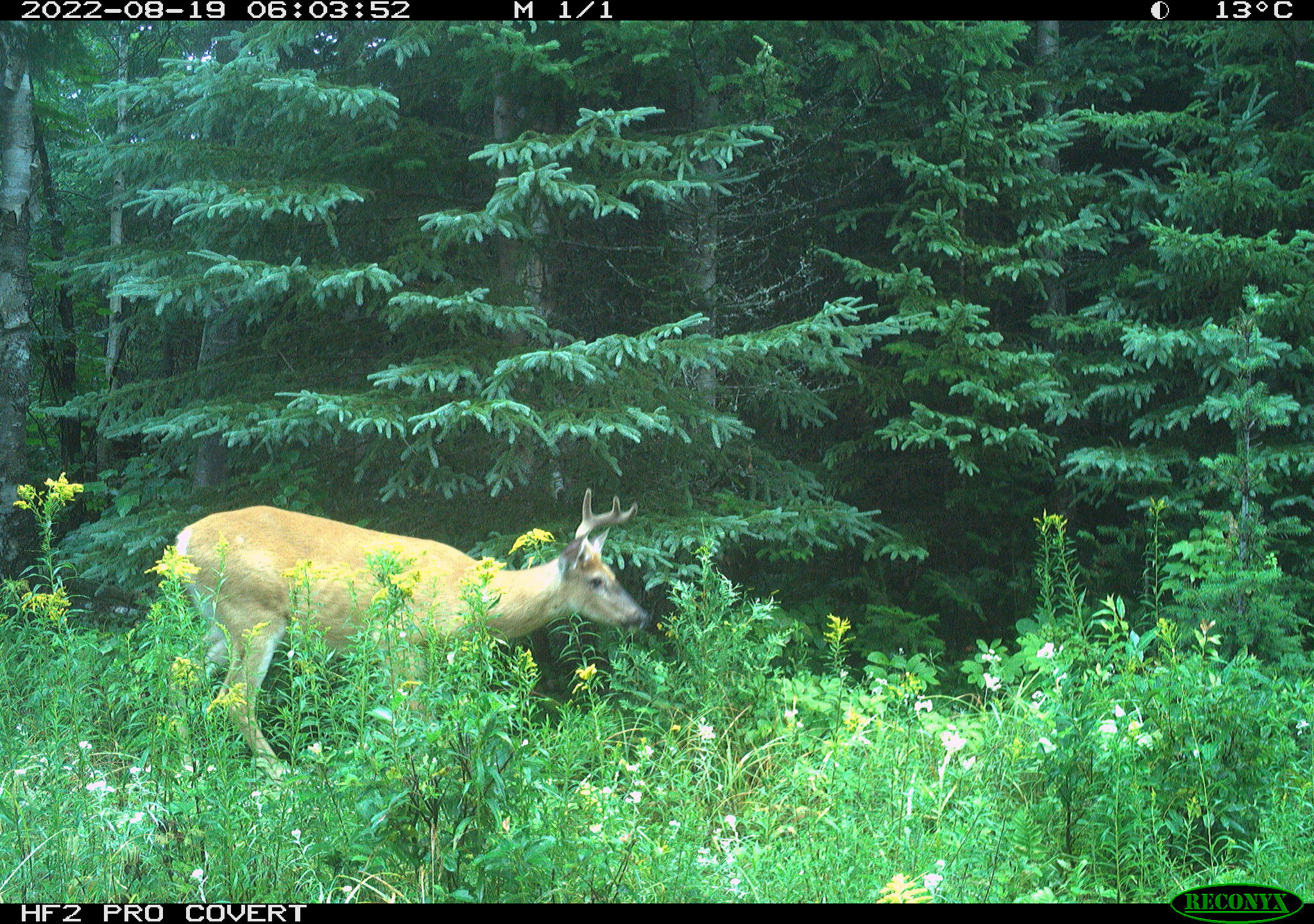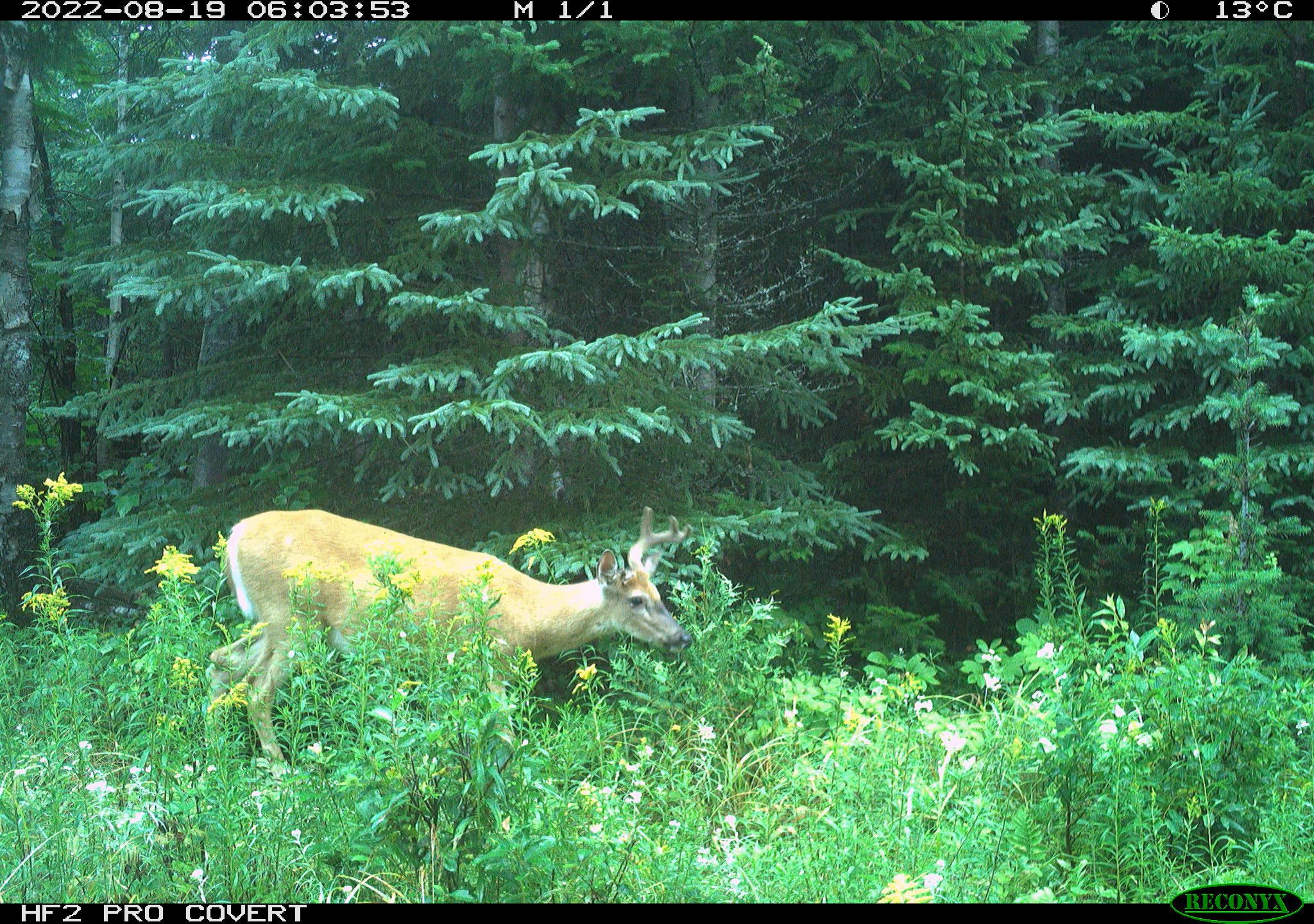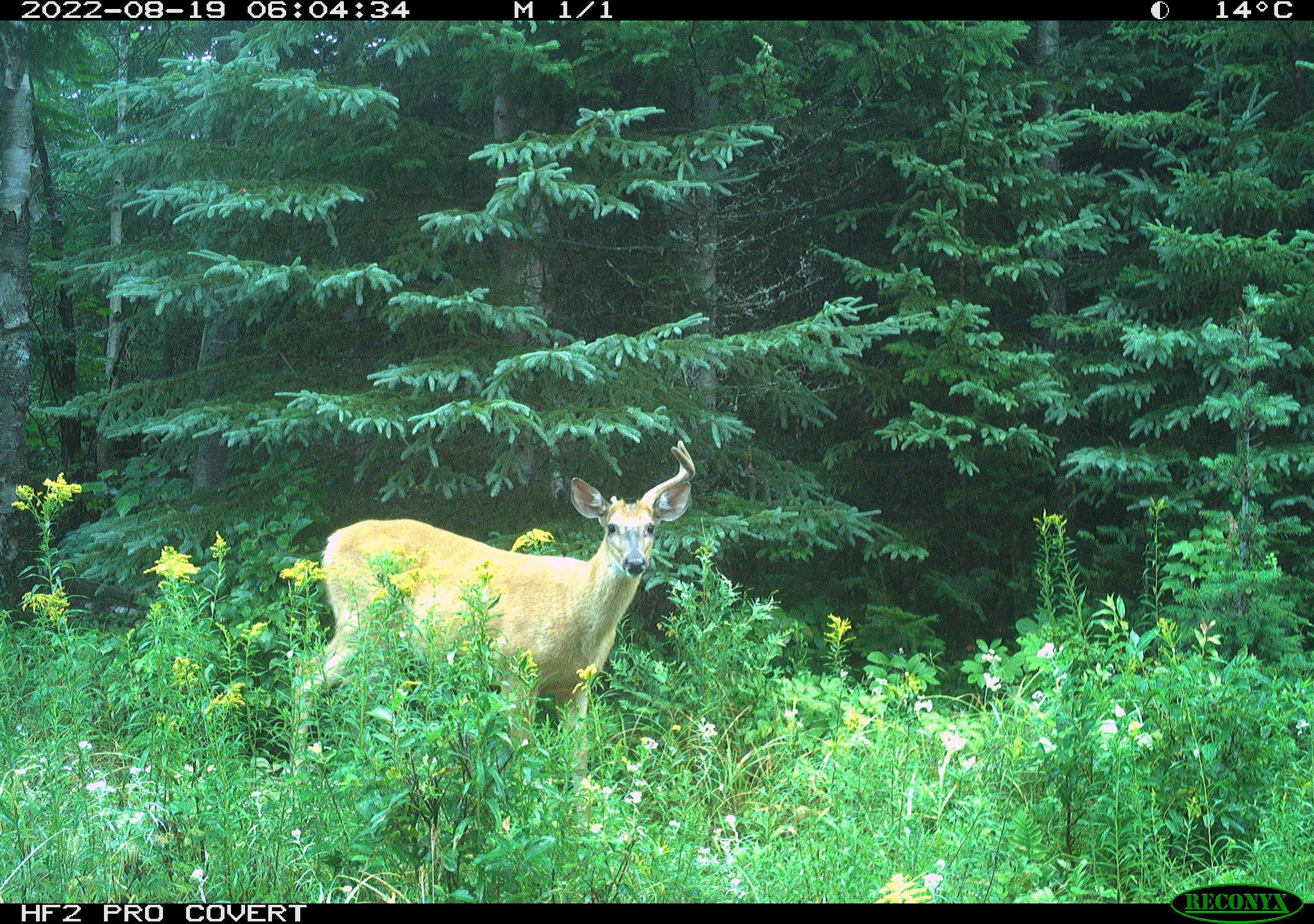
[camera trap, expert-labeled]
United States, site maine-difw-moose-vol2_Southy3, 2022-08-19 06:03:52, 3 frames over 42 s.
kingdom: Animalia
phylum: Chordata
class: Mammalia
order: Artiodactyla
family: Cervidae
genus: Odocoileus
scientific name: Odocoileus virginianus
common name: white-tailed deer